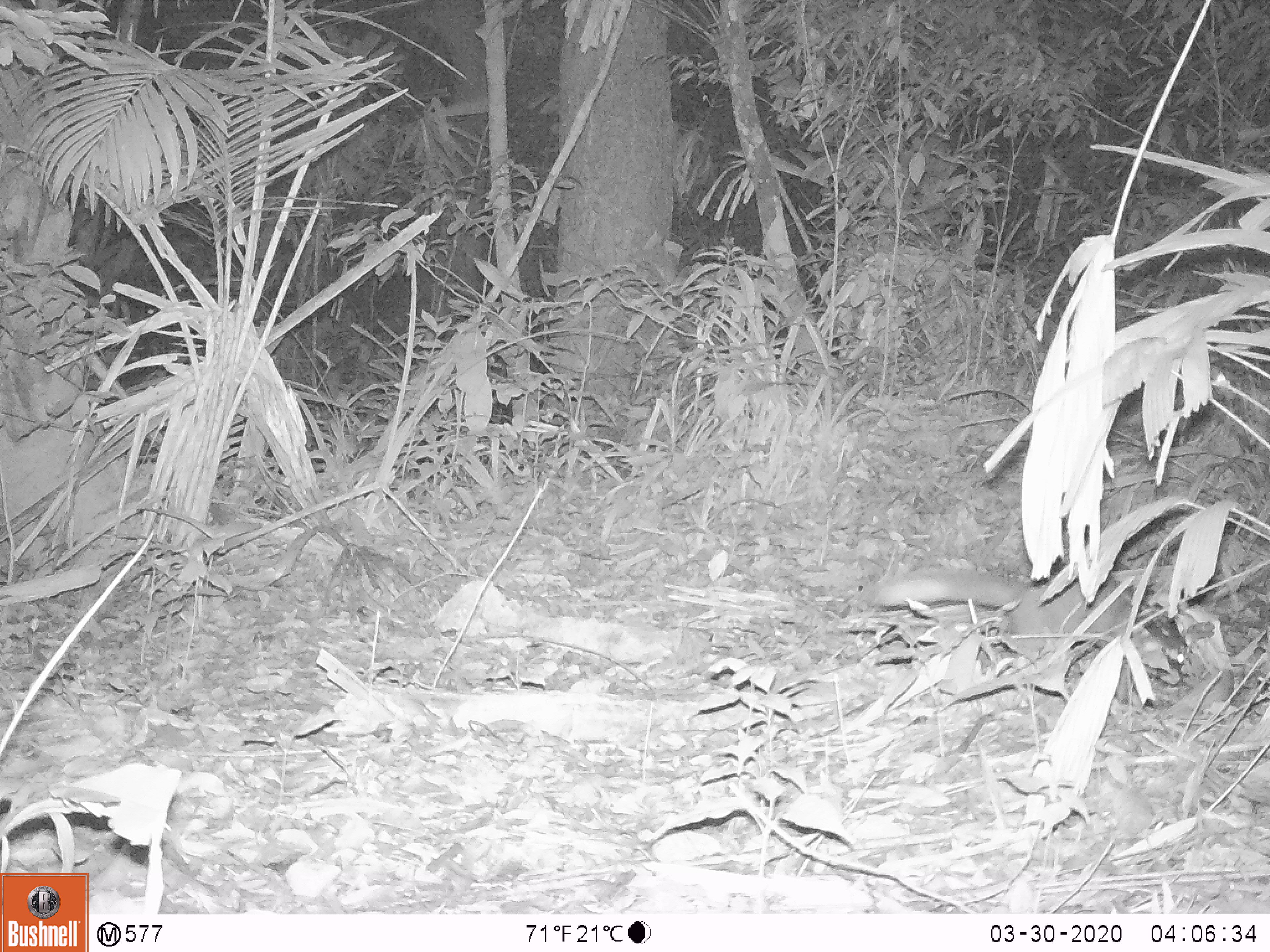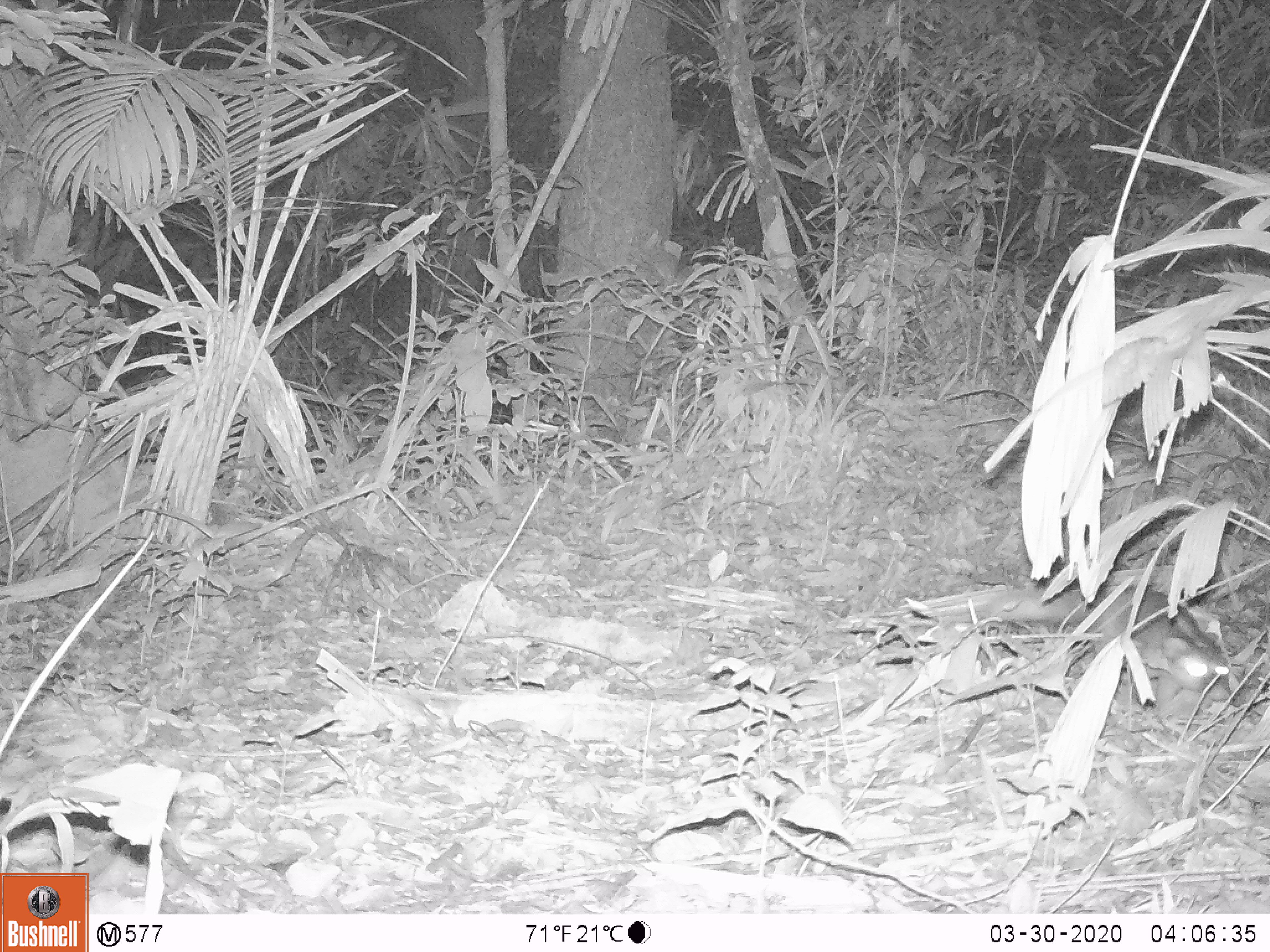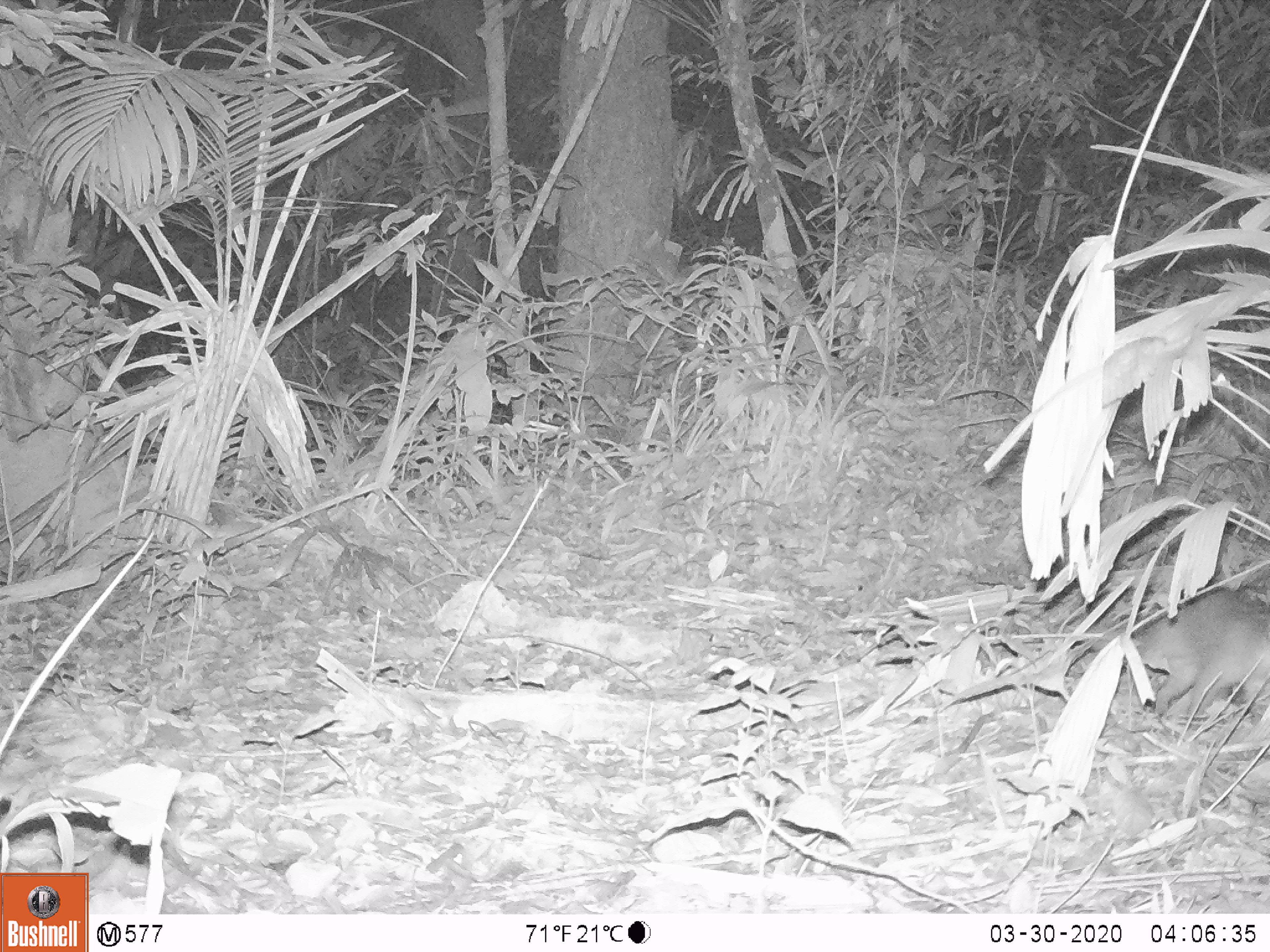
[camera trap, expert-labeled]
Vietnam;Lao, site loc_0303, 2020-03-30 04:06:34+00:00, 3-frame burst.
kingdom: Animalia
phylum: Chordata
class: Mammalia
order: Carnivora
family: Mustelidae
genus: Melogale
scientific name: Melogale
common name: ferret badger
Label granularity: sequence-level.